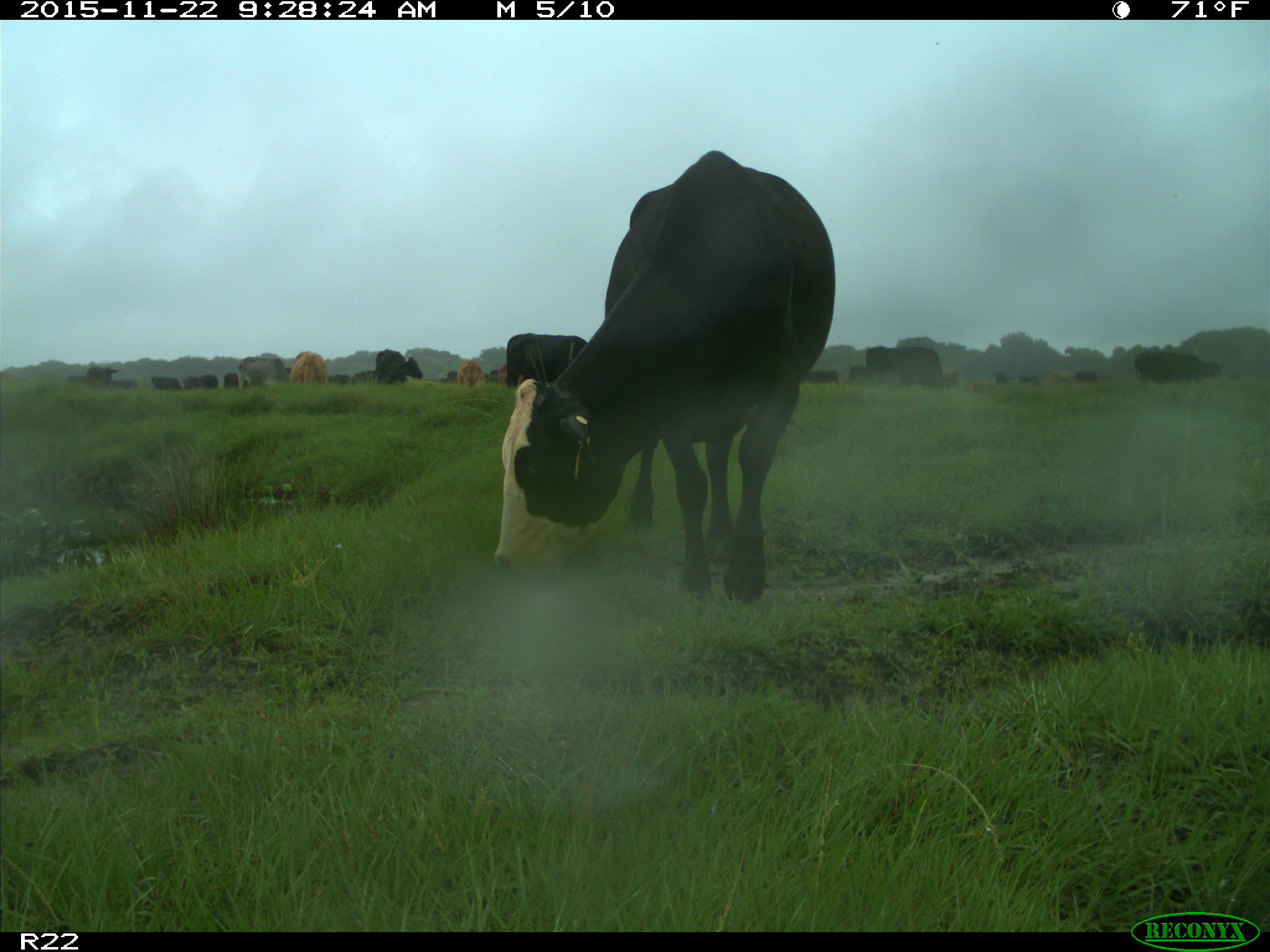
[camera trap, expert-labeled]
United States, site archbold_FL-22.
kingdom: Animalia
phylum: Chordata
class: Mammalia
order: Artiodactyla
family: Bovidae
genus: Bos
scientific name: Bos taurus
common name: domestic cow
Bos taurus (domestic cow).